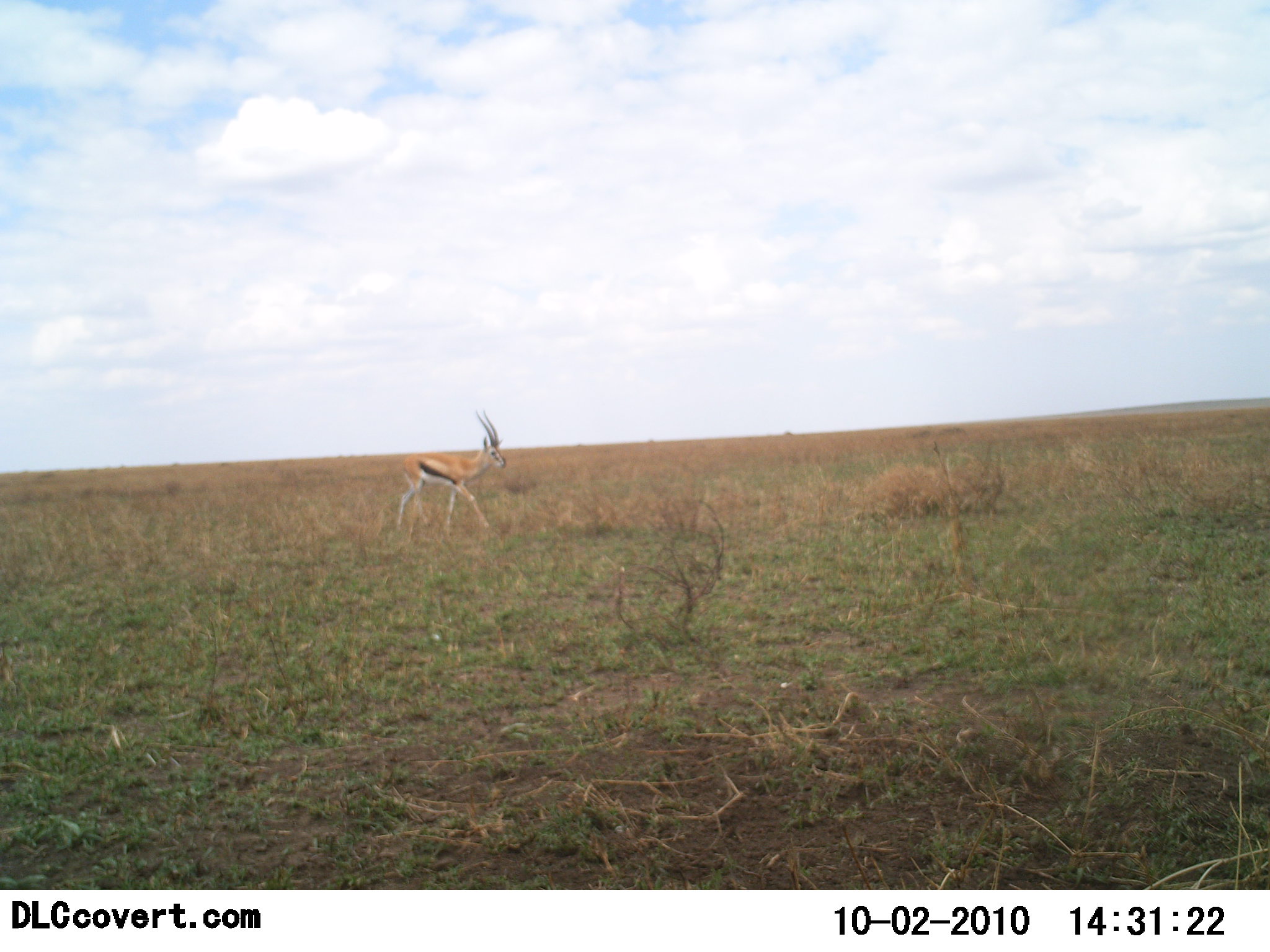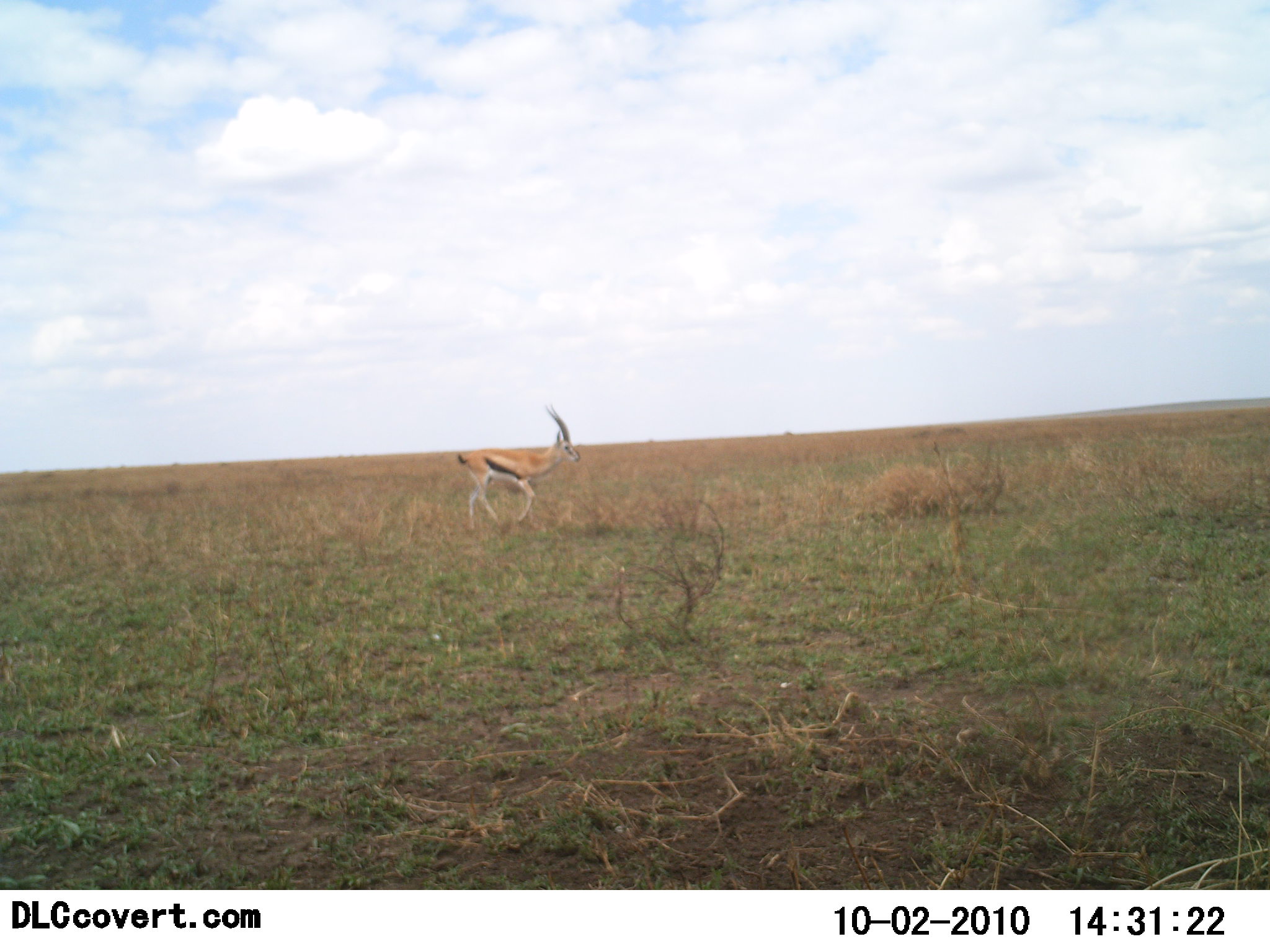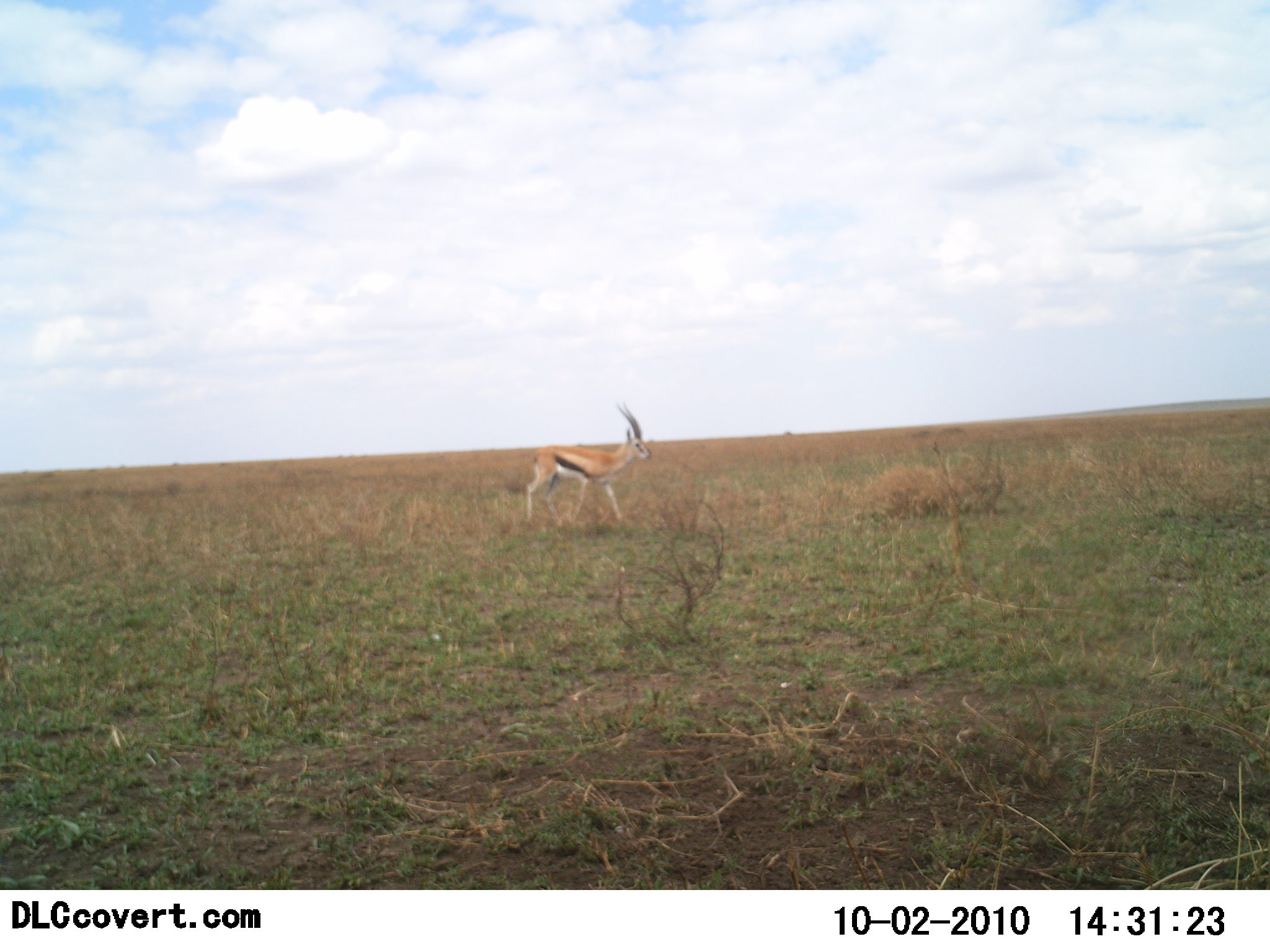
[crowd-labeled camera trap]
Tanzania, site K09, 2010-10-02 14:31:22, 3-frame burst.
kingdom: Animalia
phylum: Chordata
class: Mammalia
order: Artiodactyla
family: Bovidae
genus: Eudorcas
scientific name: Eudorcas thomsonii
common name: thomson's gazelle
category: gazellethomsons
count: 1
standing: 23%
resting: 0%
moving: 92%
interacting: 0%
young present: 0%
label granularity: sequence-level